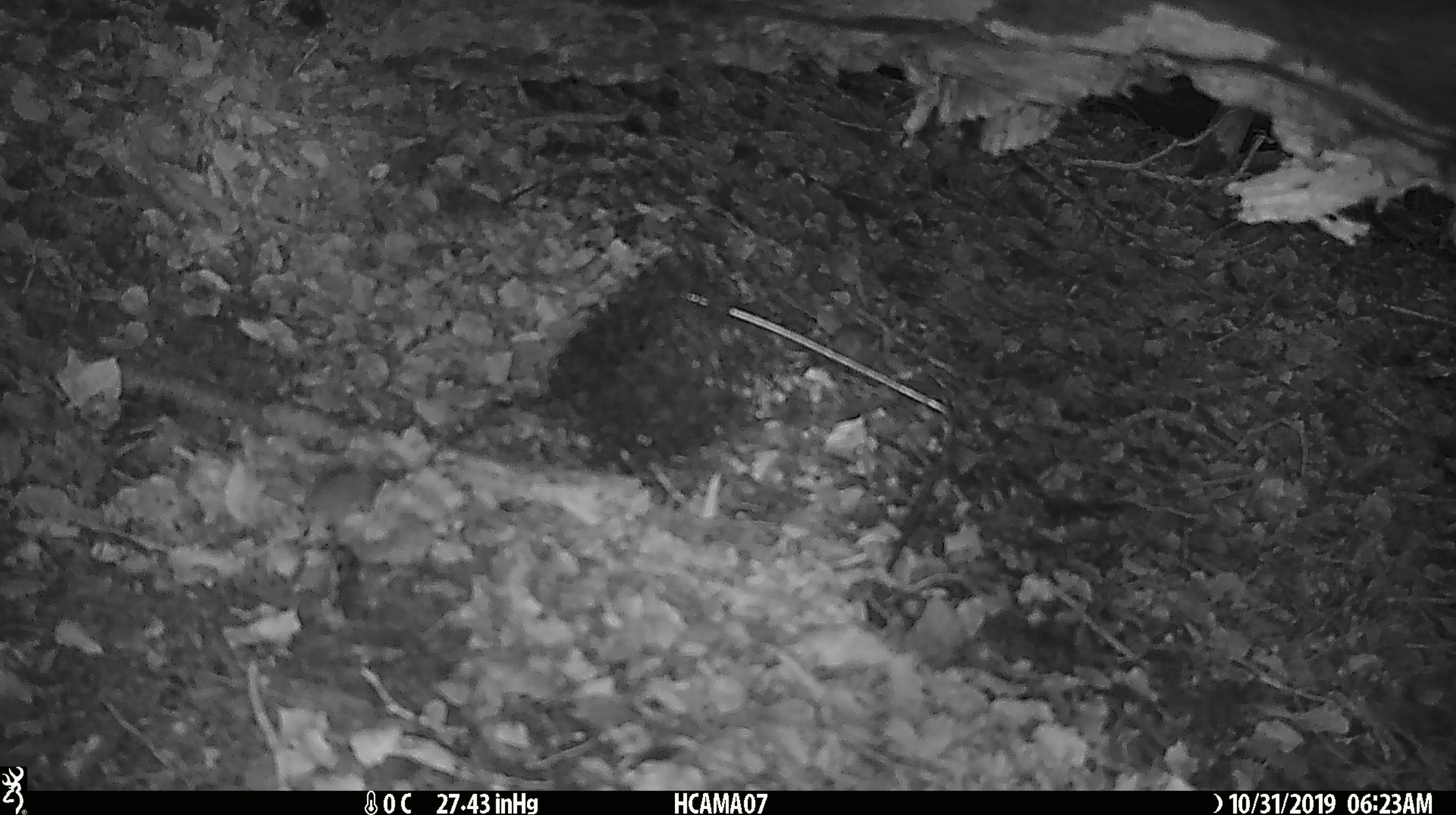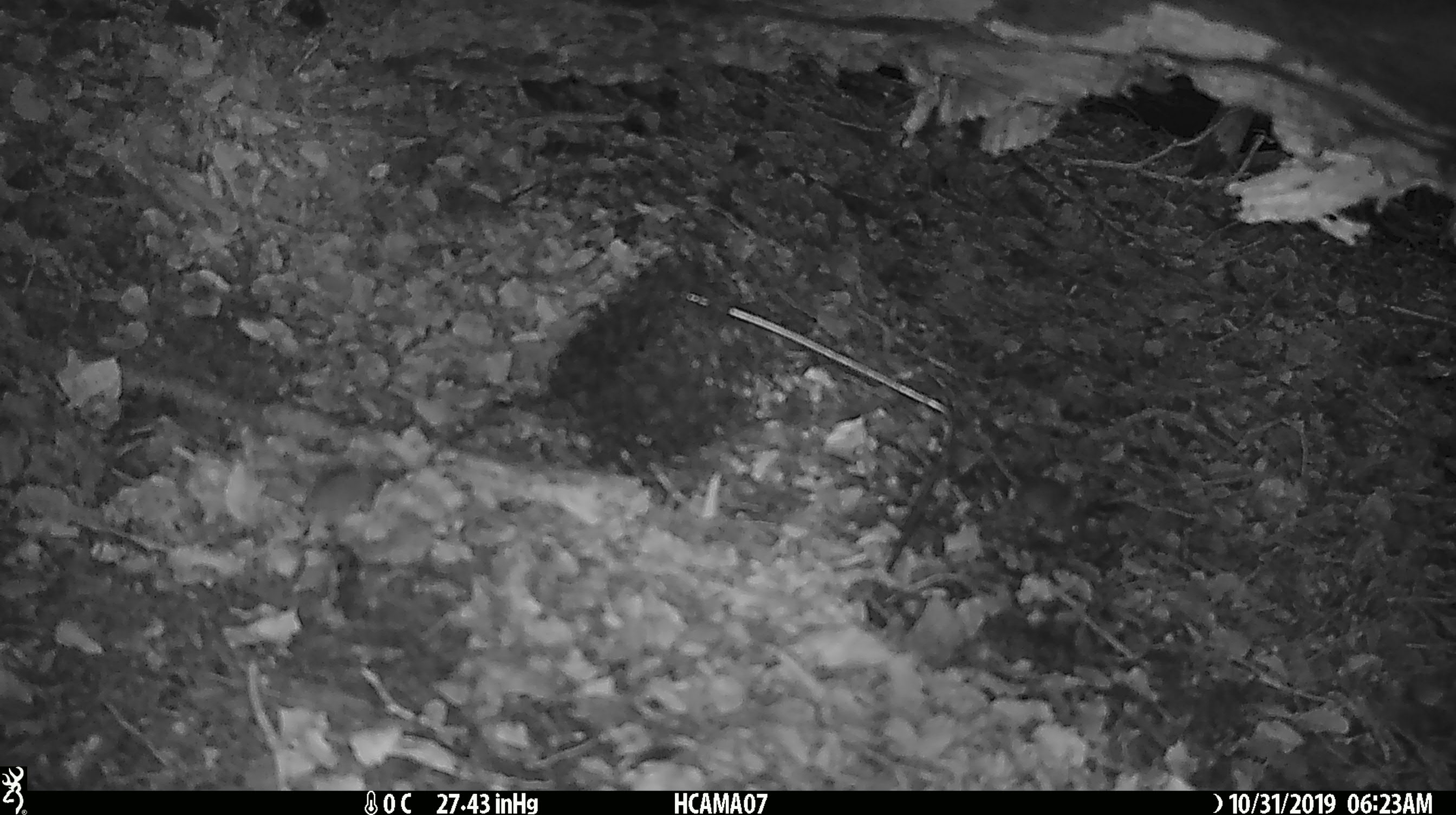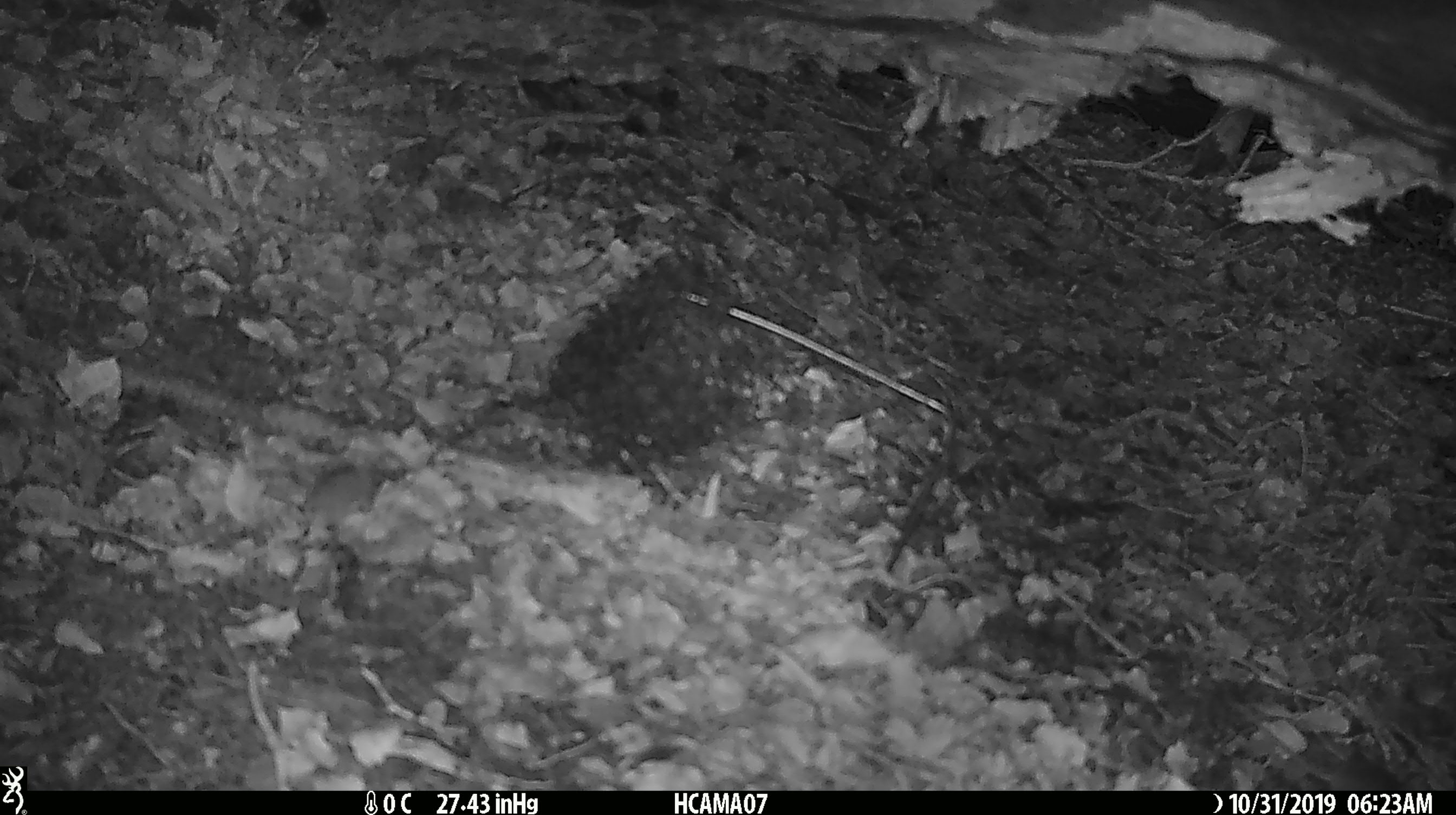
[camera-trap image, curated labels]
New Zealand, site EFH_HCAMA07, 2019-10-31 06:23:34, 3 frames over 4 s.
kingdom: Animalia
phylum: Chordata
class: Mammalia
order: Rodentia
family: Muridae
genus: Mus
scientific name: Mus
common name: mouse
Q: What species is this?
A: Mouse (Mus).